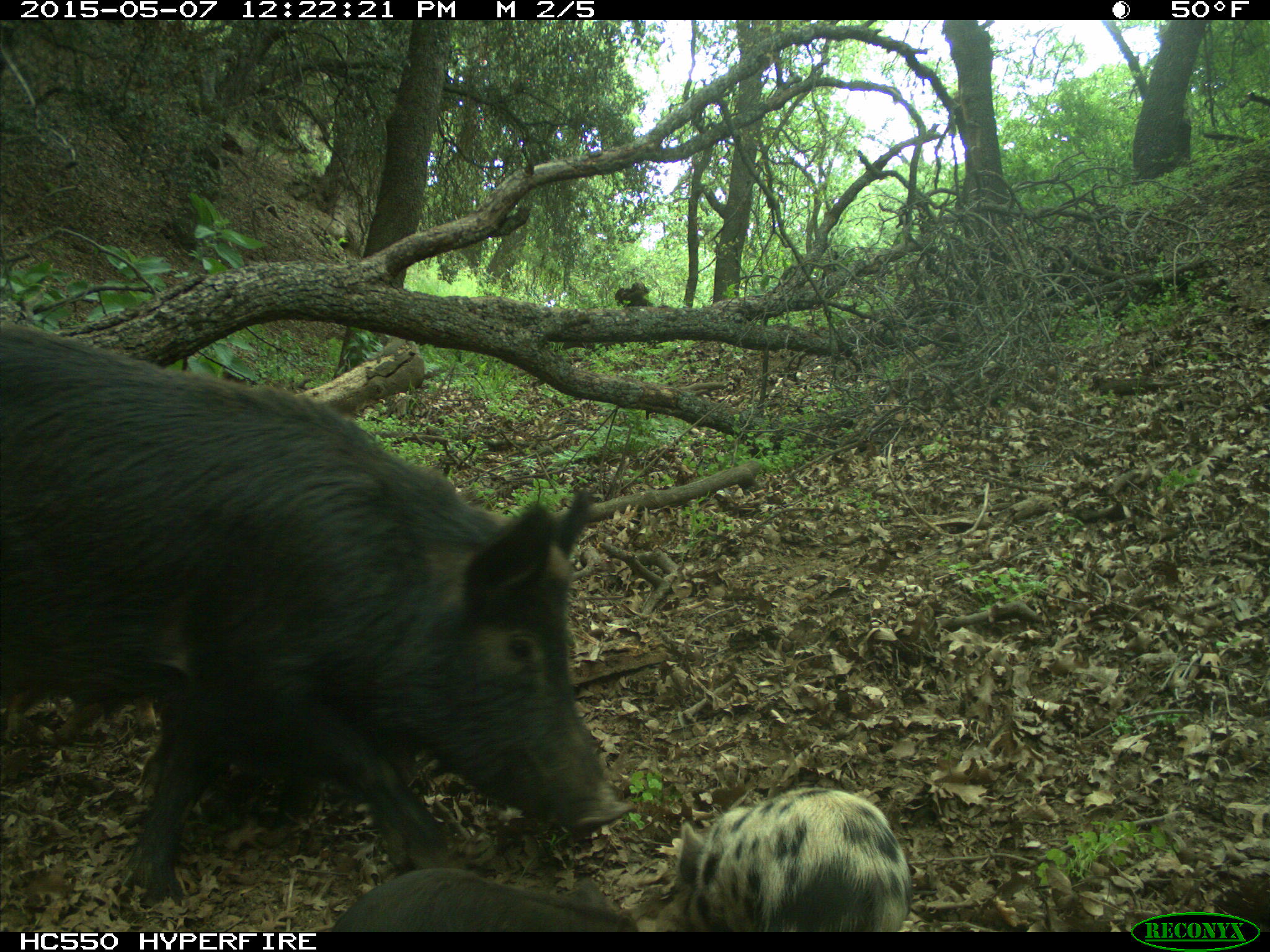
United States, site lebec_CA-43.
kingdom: Animalia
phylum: Chordata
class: Mammalia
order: Artiodactyla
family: Suidae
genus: Sus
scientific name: Sus scrofa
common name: wild boar